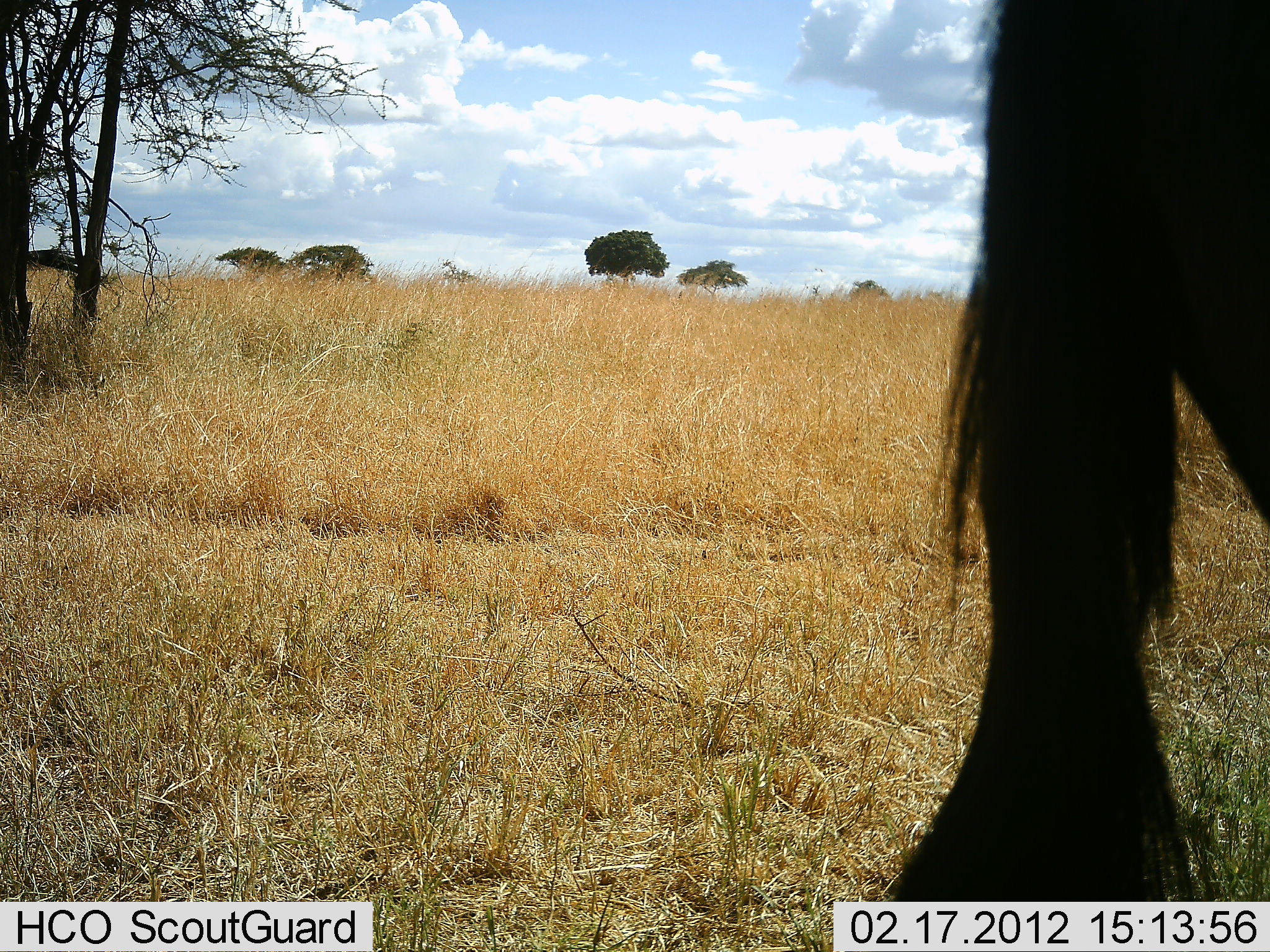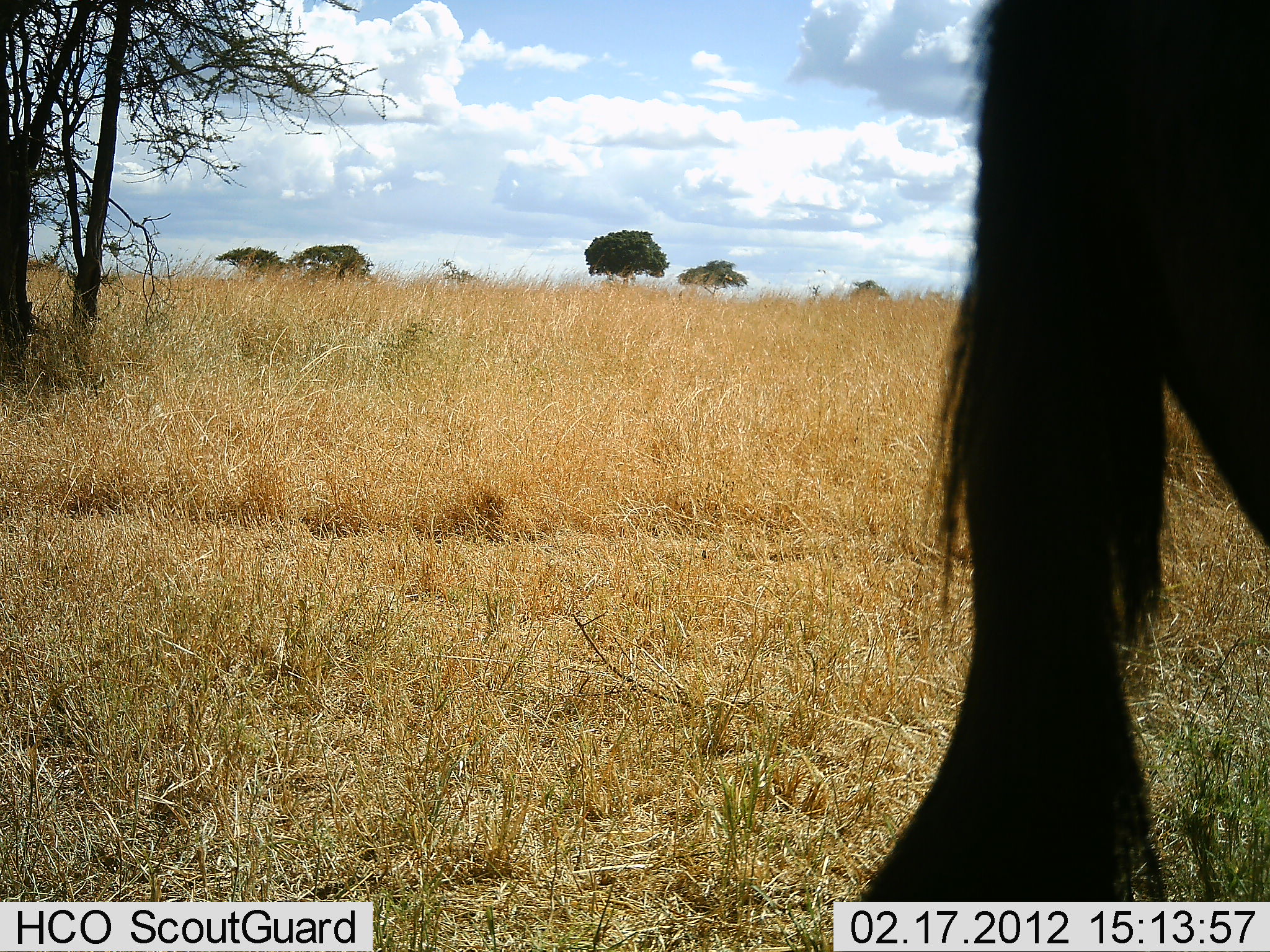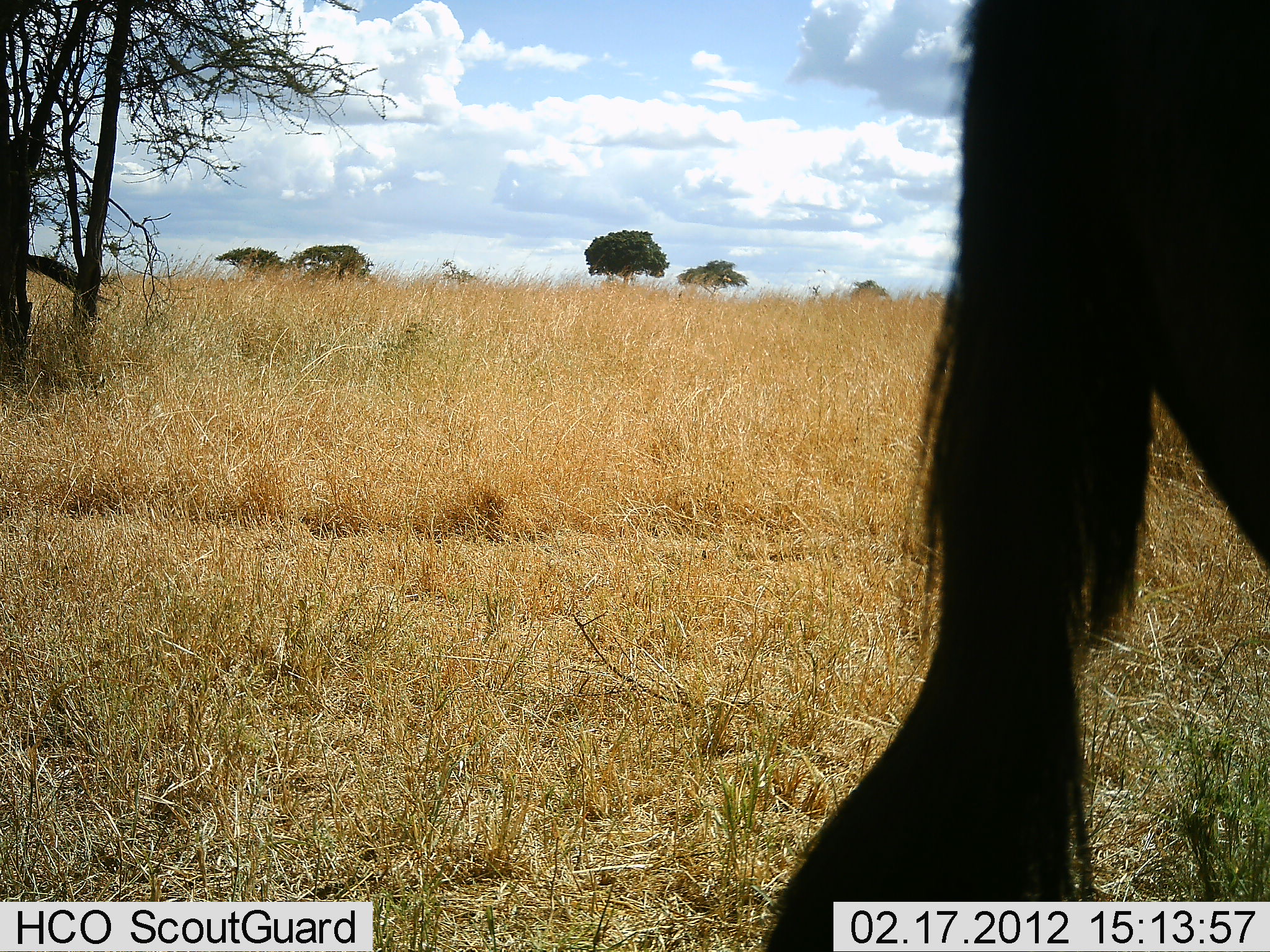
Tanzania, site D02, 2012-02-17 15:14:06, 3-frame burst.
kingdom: Animalia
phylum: Chordata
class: Mammalia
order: Artiodactyla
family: Bovidae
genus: Connochaetes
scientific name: Connochaetes taurinus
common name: blue wildebeest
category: wildebeest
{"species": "wildebeest (blue wildebeest) (Connochaetes taurinus)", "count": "2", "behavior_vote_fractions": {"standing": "100%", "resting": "0%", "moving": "0%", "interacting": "0%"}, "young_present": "0%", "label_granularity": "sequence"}